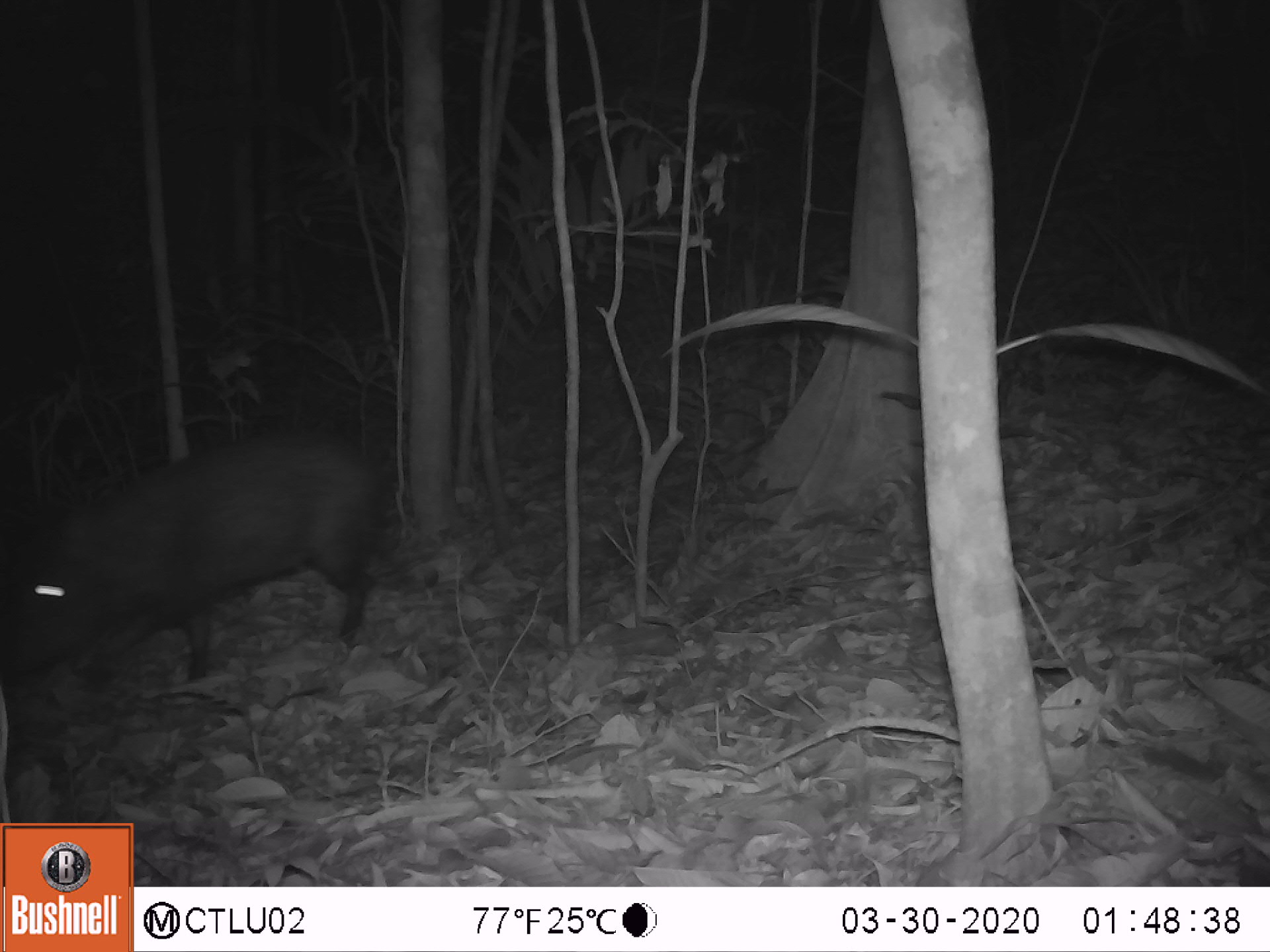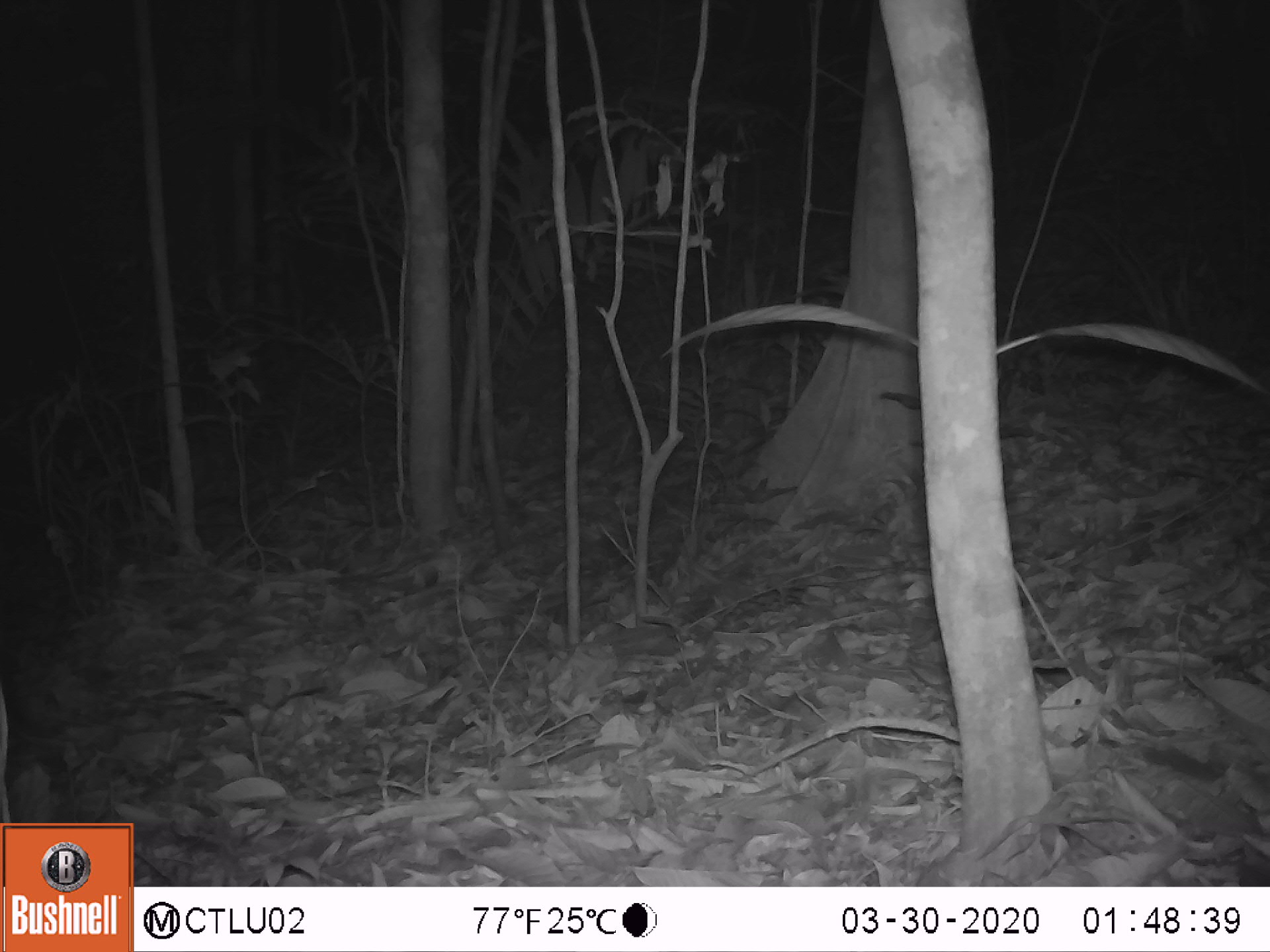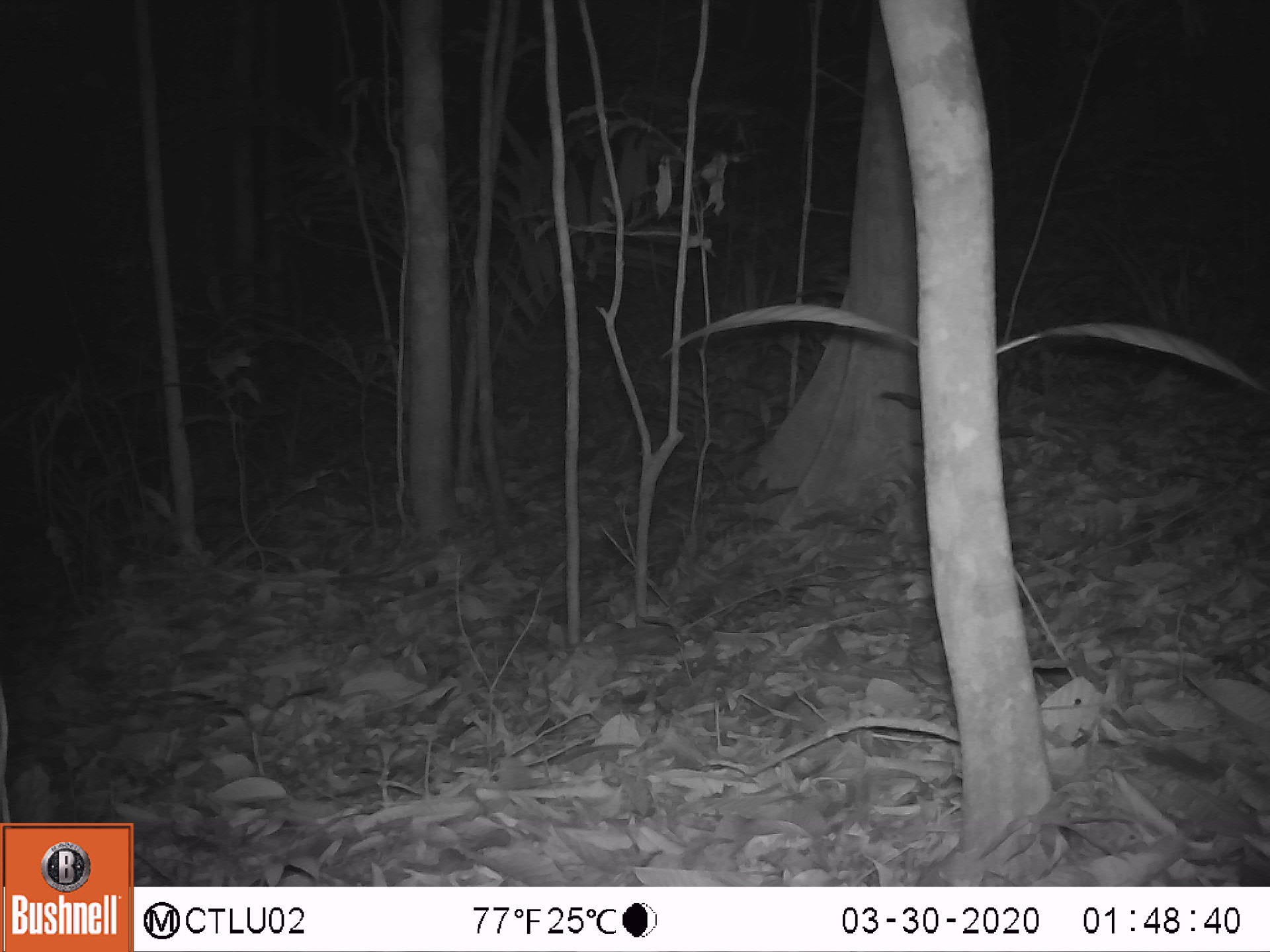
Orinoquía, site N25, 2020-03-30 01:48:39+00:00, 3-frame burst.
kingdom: Animalia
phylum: Chordata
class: Mammalia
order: Artiodactyla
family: Tayassuidae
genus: Pecari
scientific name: Pecari tajacu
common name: collared peccary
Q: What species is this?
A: Collared peccary (Pecari tajacu).